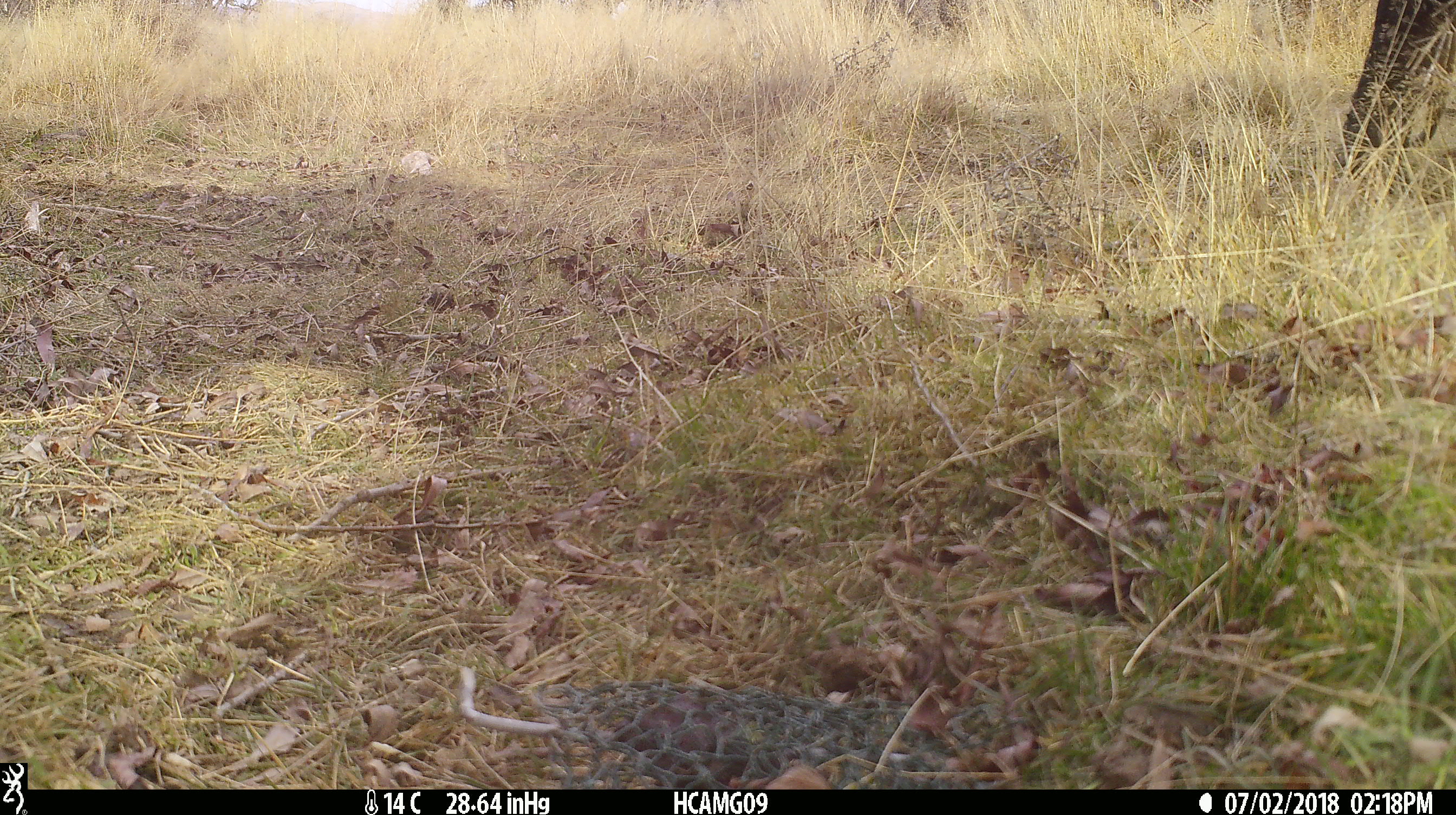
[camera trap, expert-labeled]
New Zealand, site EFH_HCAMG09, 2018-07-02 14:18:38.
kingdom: Animalia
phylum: Chordata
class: Mammalia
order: Artiodactyla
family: Bovidae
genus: Bos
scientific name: Bos taurus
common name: domestic cow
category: cow